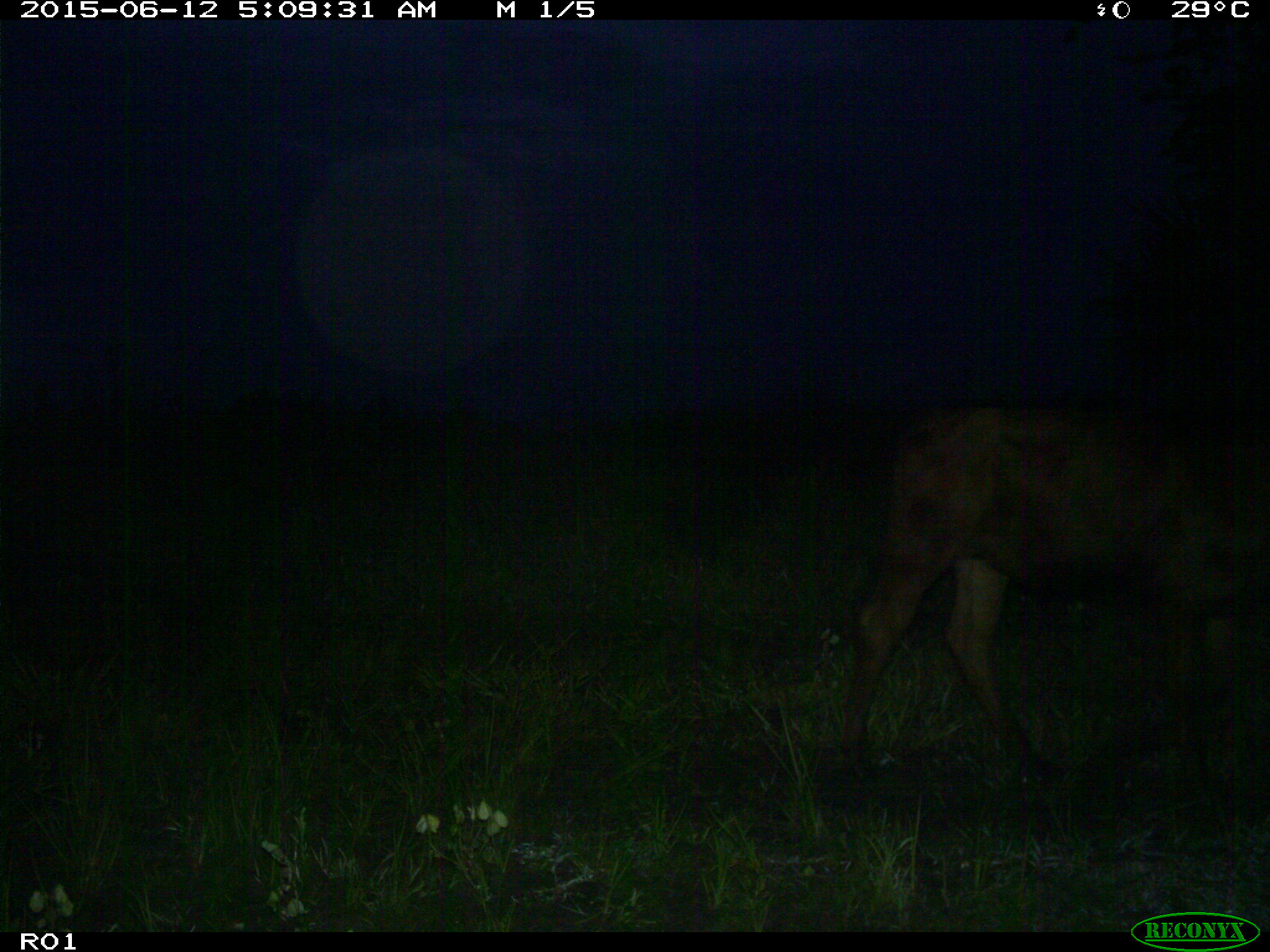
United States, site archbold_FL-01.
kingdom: Animalia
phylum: Chordata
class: Mammalia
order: Artiodactyla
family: Bovidae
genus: Bos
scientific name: Bos taurus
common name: domestic cow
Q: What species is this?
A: Bos taurus (domestic cow).